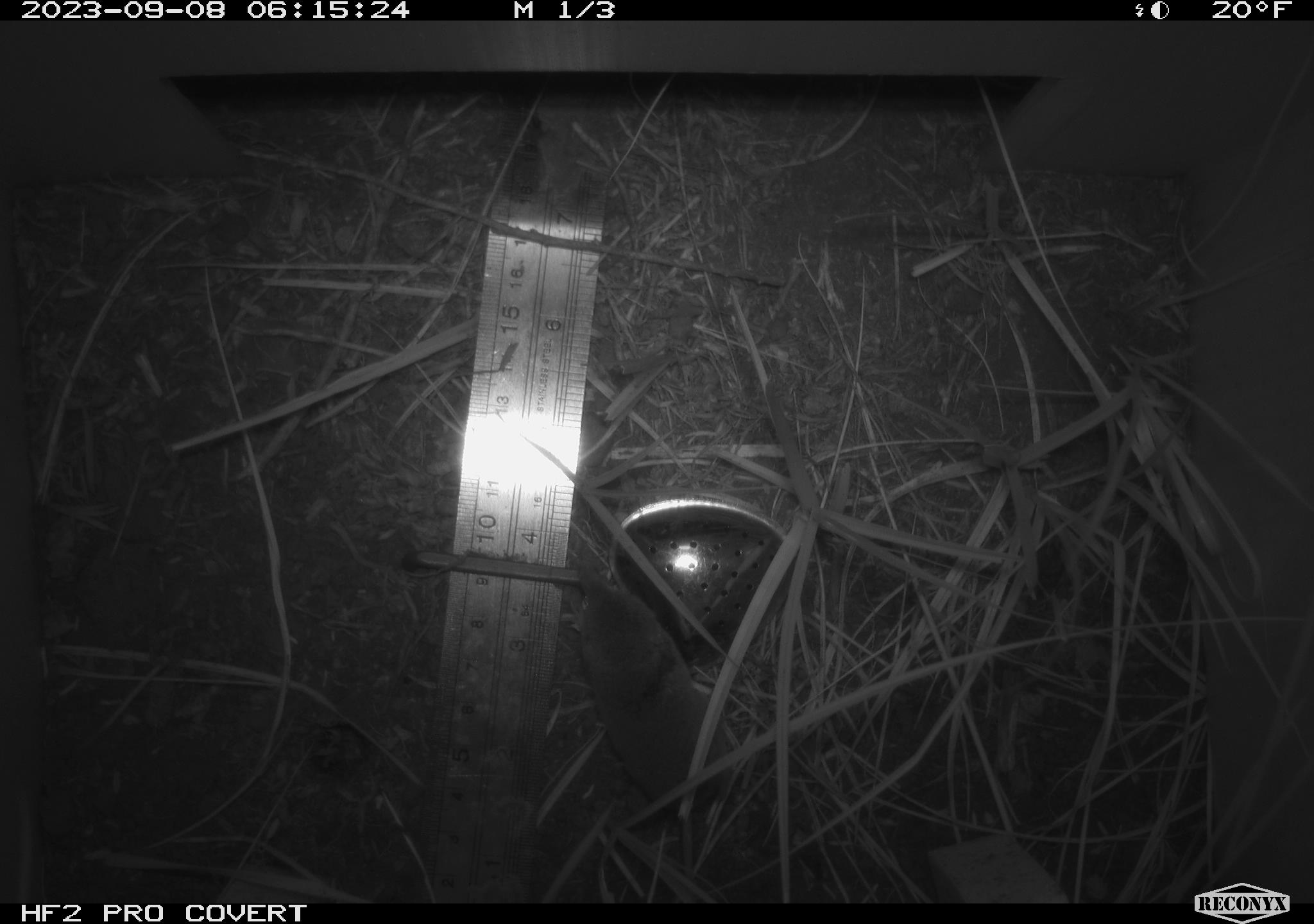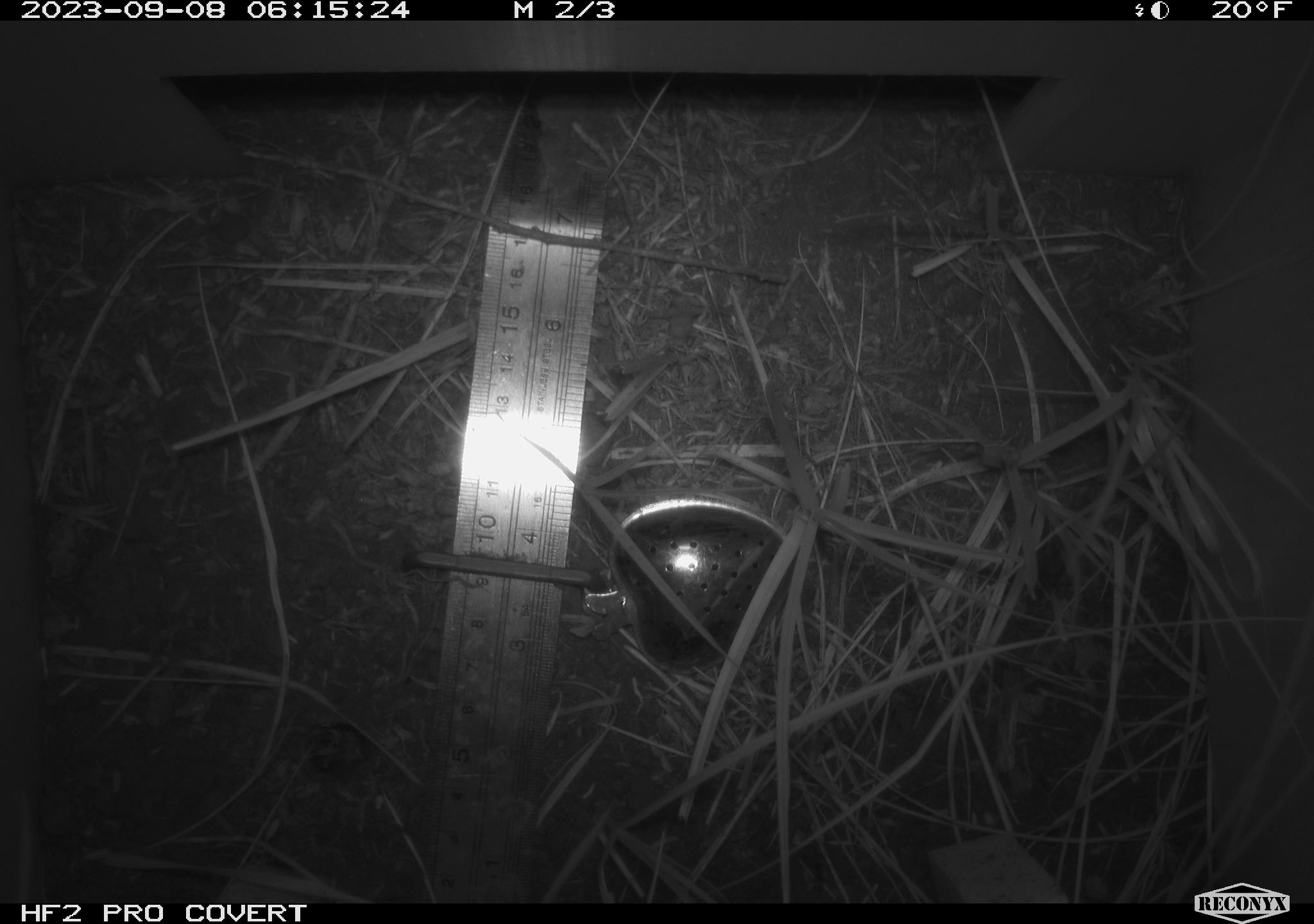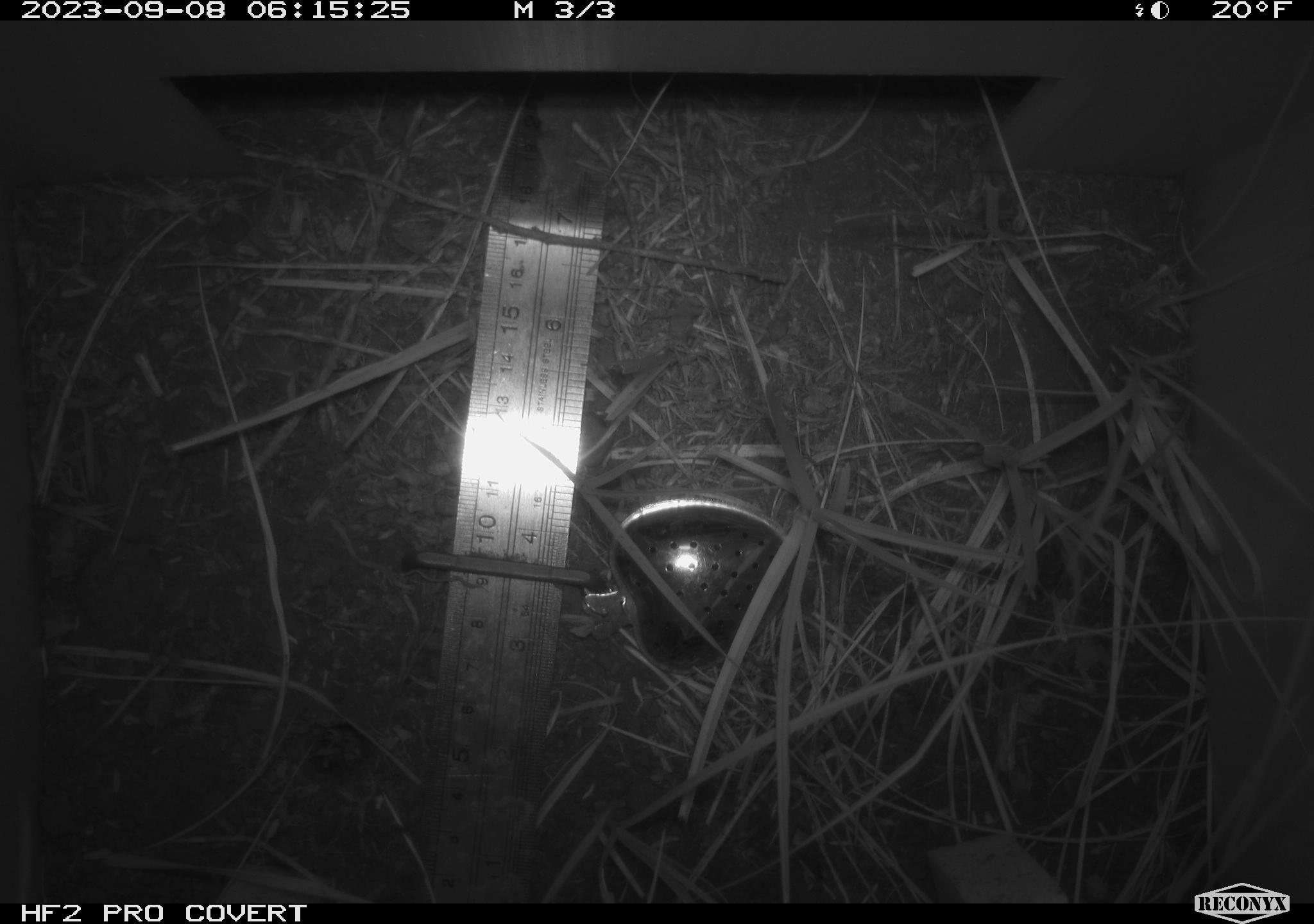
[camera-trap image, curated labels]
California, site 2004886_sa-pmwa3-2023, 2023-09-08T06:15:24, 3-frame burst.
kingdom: Animalia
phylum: Chordata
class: Mammalia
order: Eulipotyphla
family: Soricidae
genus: Sorex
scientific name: Sorex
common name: long-tailed shrew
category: sorex species